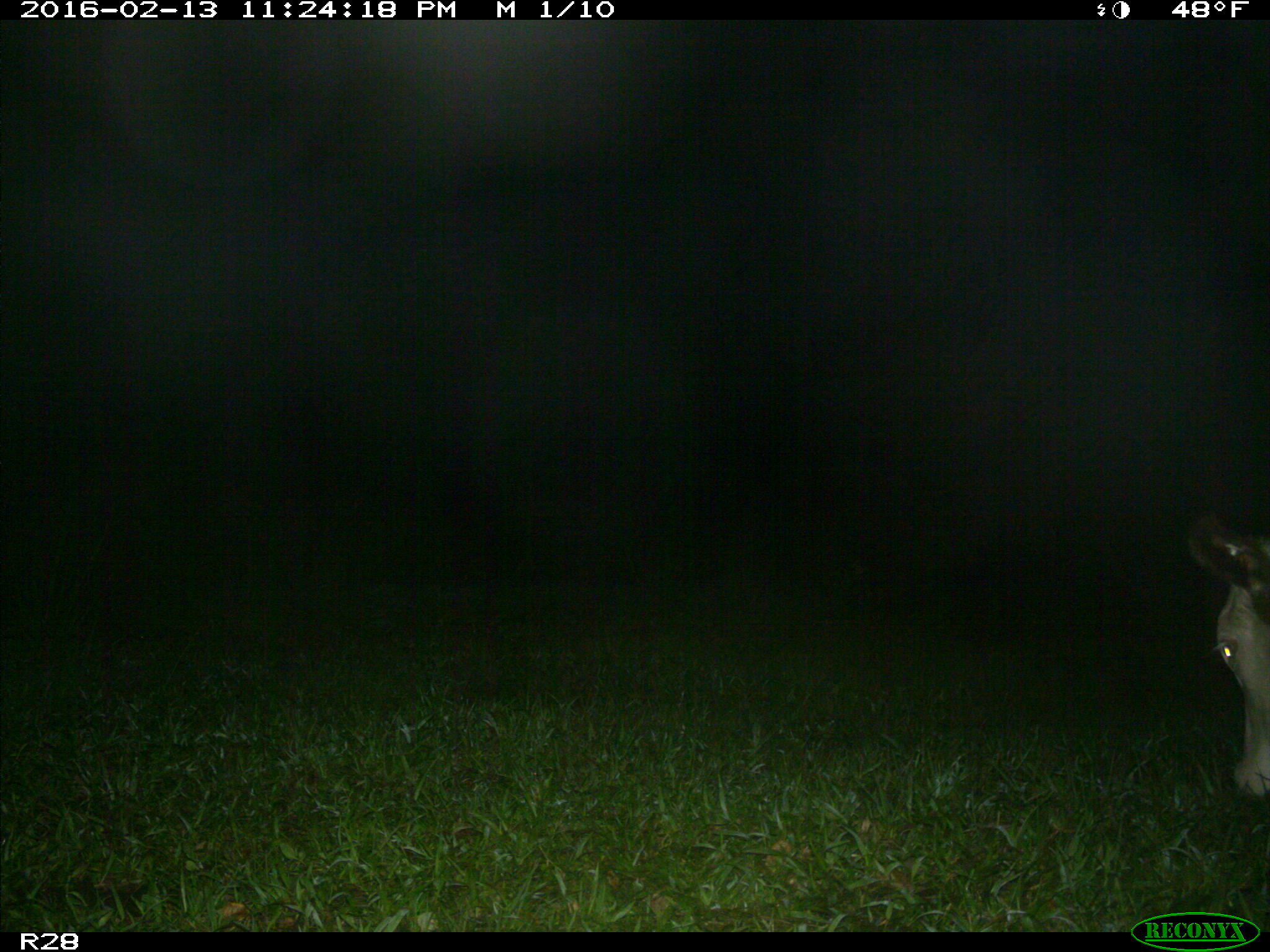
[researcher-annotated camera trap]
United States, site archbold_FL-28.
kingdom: Animalia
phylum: Chordata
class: Mammalia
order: Artiodactyla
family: Bovidae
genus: Bos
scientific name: Bos taurus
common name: domestic cow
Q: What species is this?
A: Bos taurus (domestic cow).